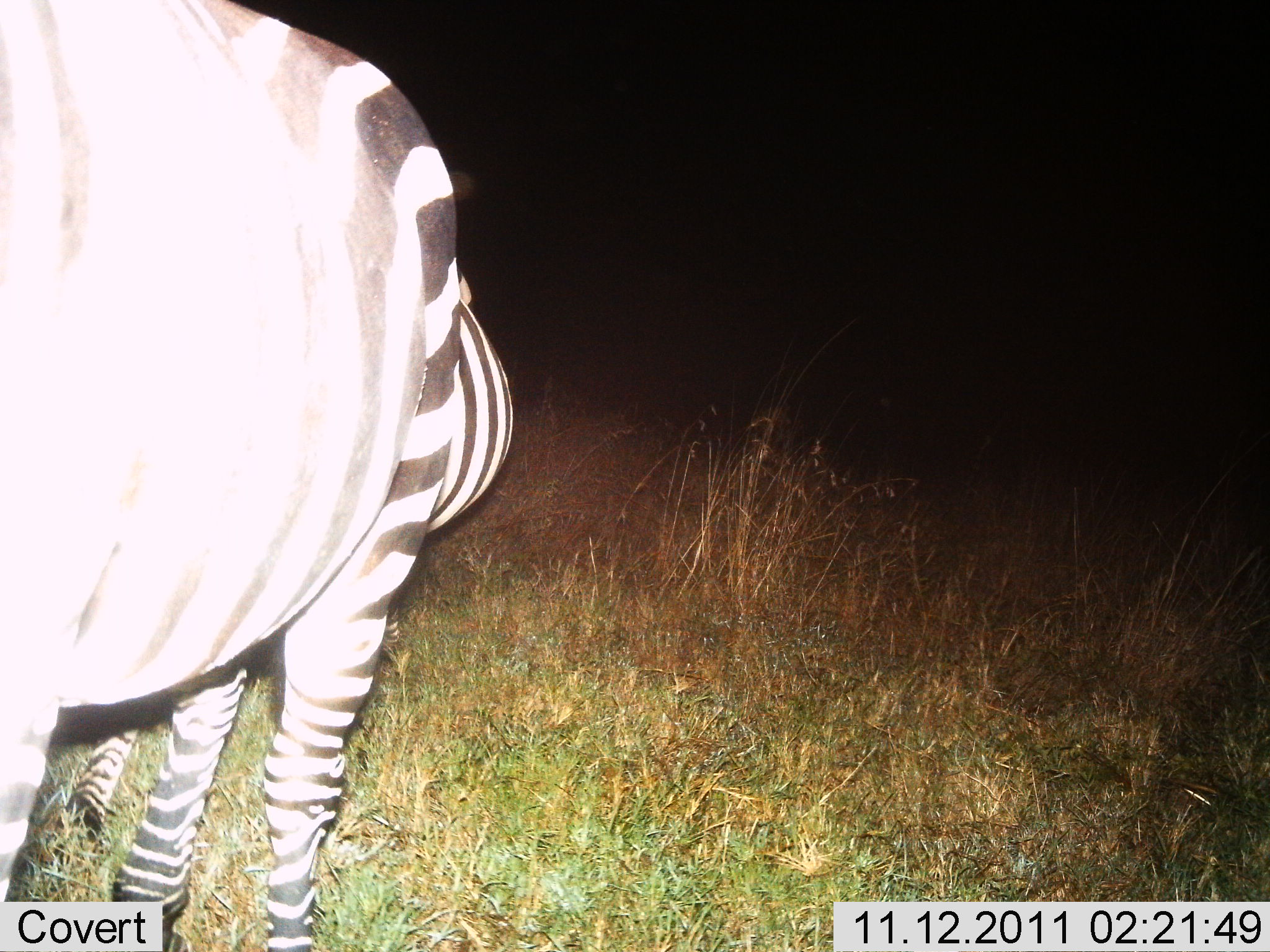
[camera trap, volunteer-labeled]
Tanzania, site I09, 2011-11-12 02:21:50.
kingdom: Animalia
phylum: Chordata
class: Mammalia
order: Perissodactyla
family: Equidae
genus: Equus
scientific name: Equus quagga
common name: plains zebra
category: zebra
Zebra (plains zebra) (Equus quagga), count 1. Behavior (volunteer vote fractions): standing 100%, resting 0%, moving 0%, interacting 0%. Young present (vote fraction): 11%. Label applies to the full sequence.